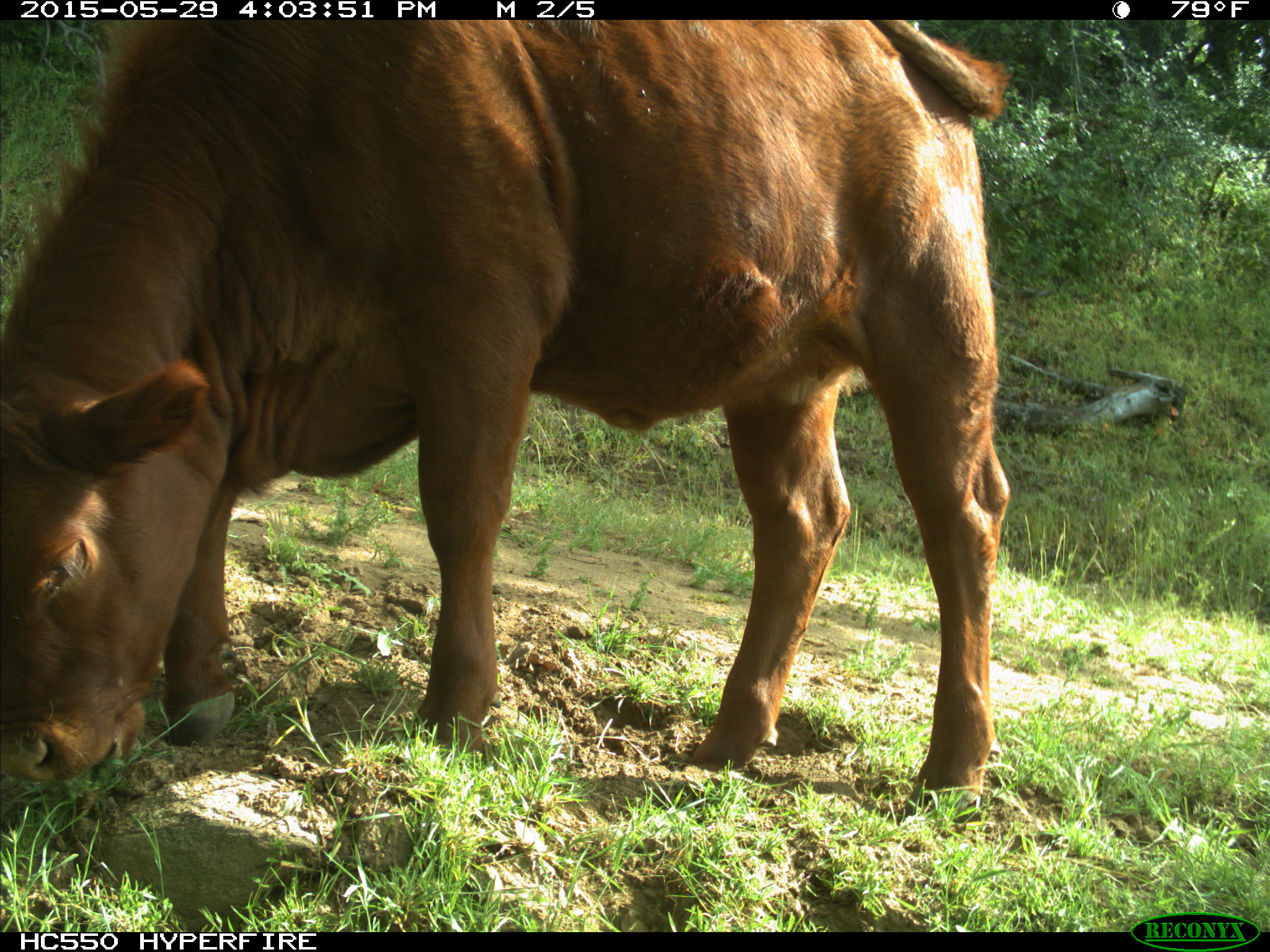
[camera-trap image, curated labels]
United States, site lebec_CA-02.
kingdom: Animalia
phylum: Chordata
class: Mammalia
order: Artiodactyla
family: Bovidae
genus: Bos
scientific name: Bos taurus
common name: domestic cow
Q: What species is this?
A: Bos taurus (domestic cow).